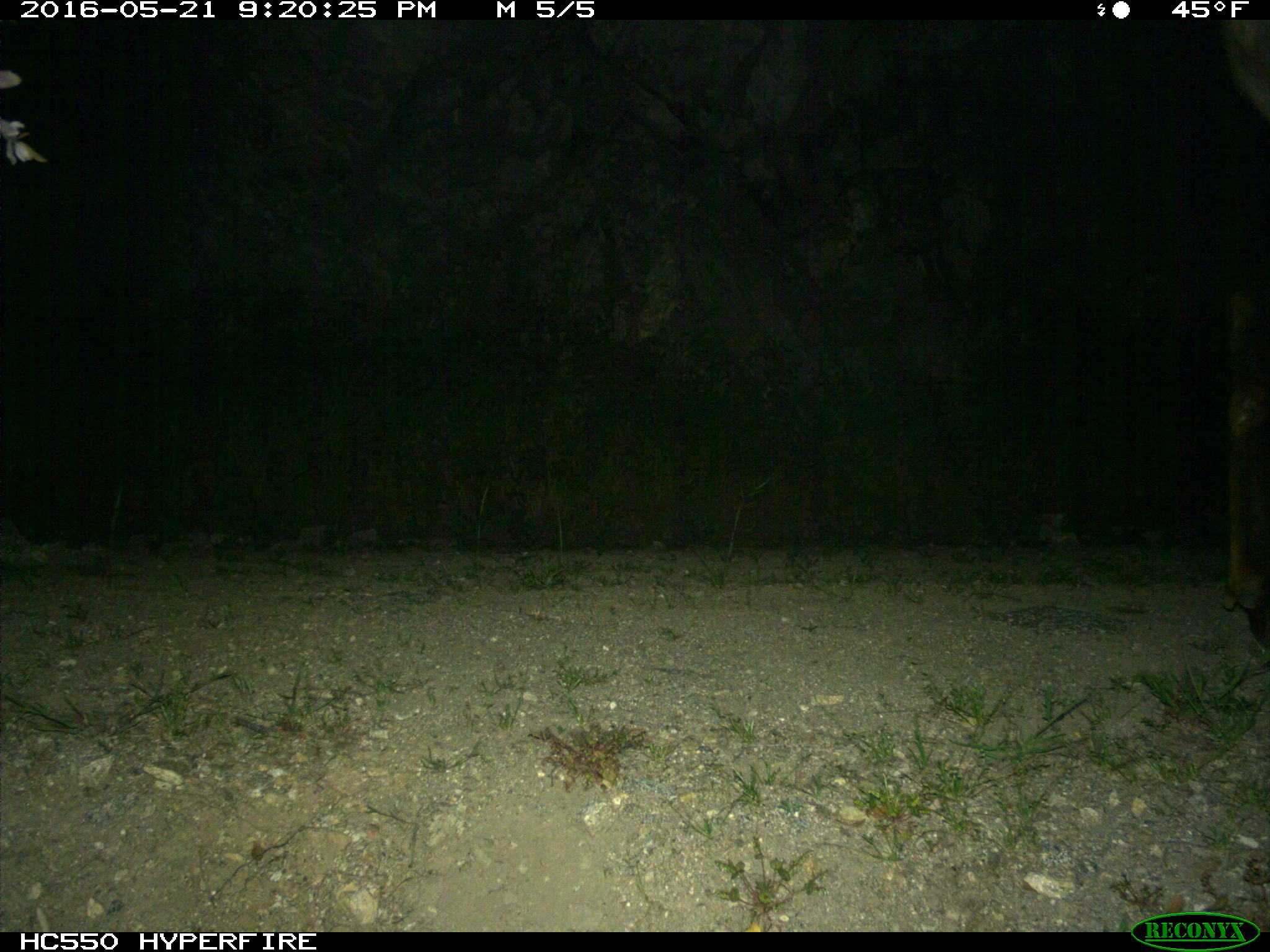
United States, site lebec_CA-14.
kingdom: Animalia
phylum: Chordata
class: Mammalia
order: Artiodactyla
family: Cervidae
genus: Cervus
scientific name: Cervus canadensis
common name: elk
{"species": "Cervus canadensis (elk)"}